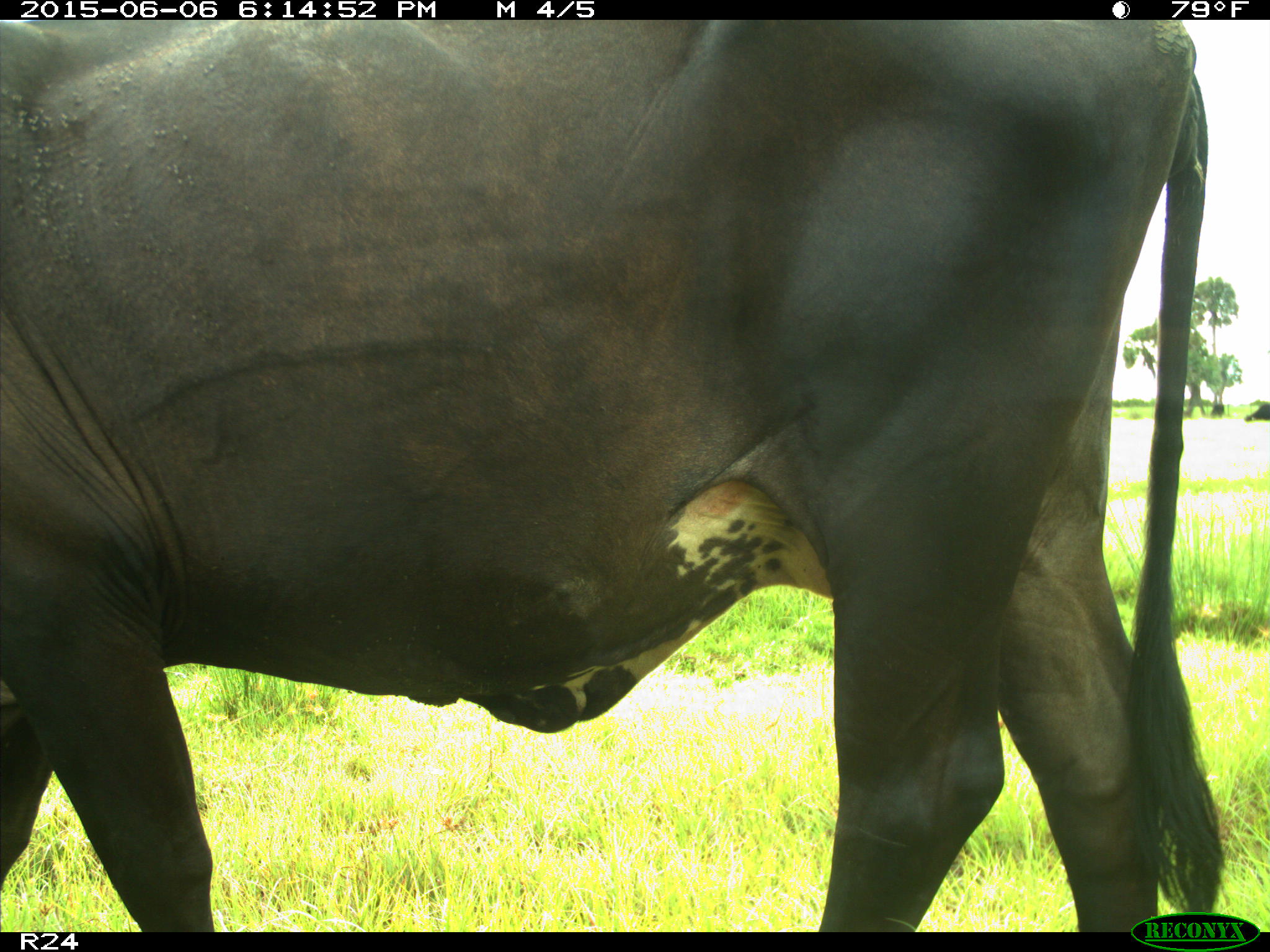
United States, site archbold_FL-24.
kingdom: Animalia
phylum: Chordata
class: Mammalia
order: Artiodactyla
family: Bovidae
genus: Bos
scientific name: Bos taurus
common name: domestic cow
Bos taurus (domestic cow).